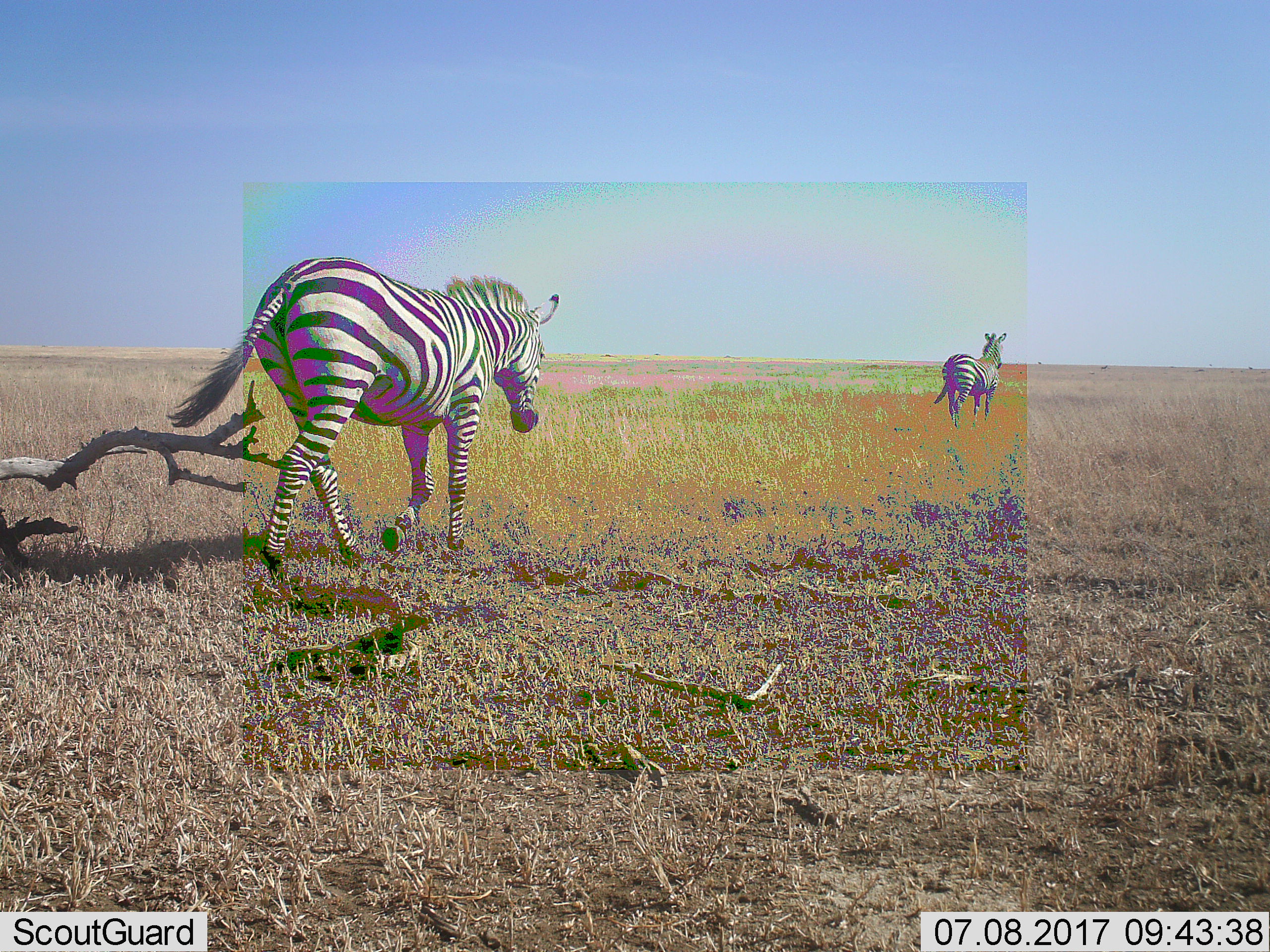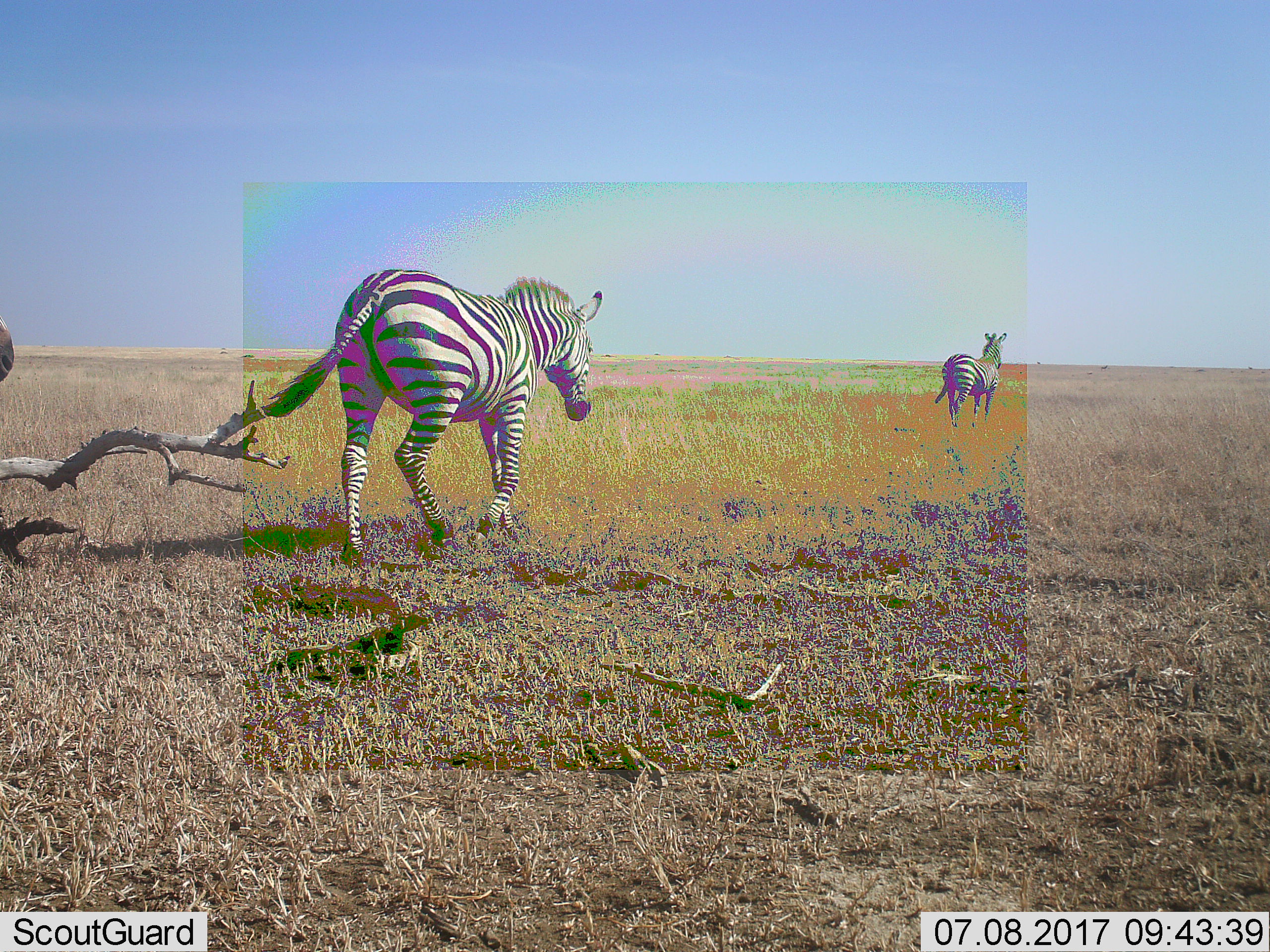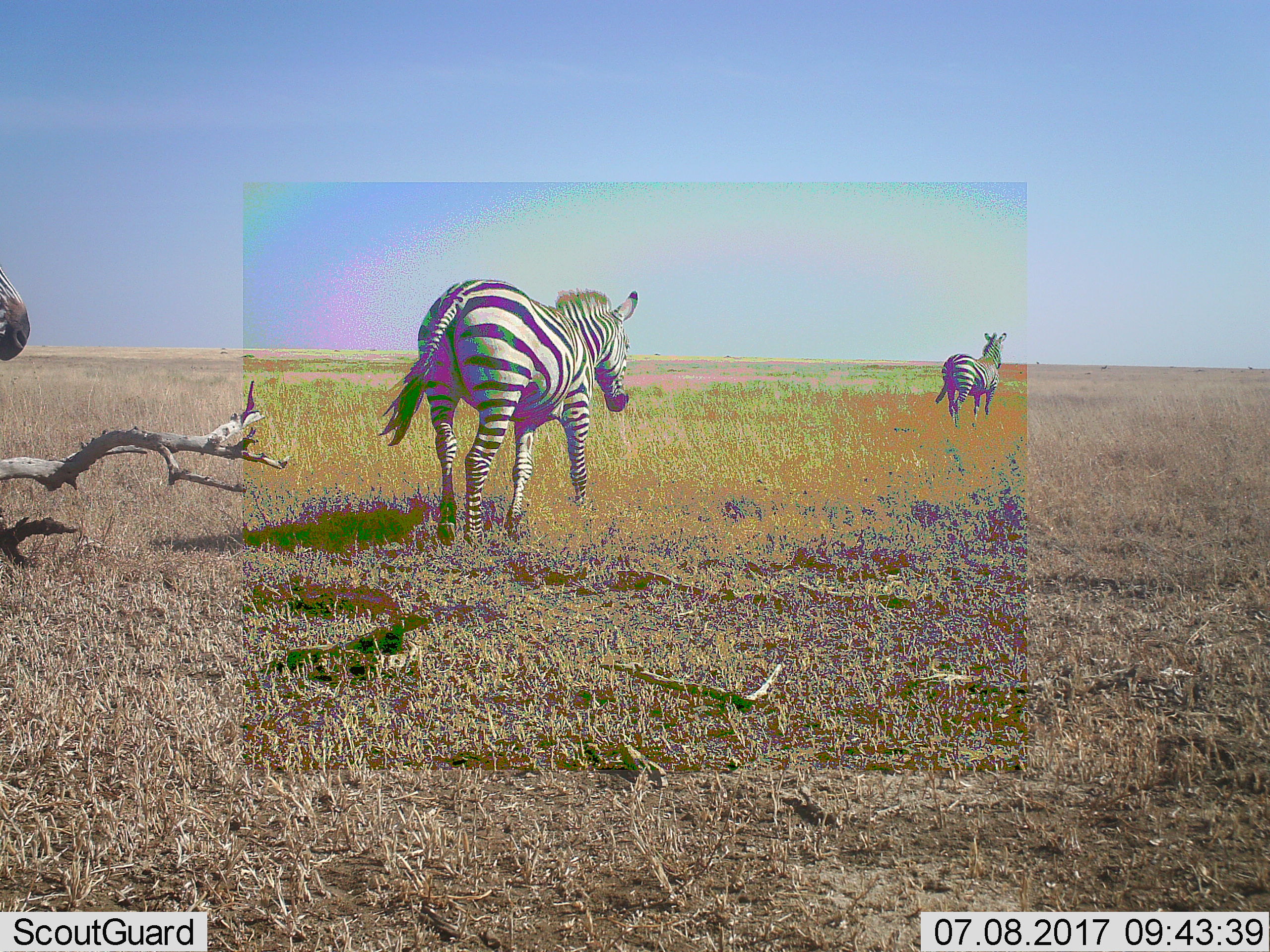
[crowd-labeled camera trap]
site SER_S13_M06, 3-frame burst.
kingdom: Animalia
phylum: Chordata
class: Mammalia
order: Perissodactyla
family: Equidae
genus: Equus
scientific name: Equus quagga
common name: plains zebra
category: zebraplains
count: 3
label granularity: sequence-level